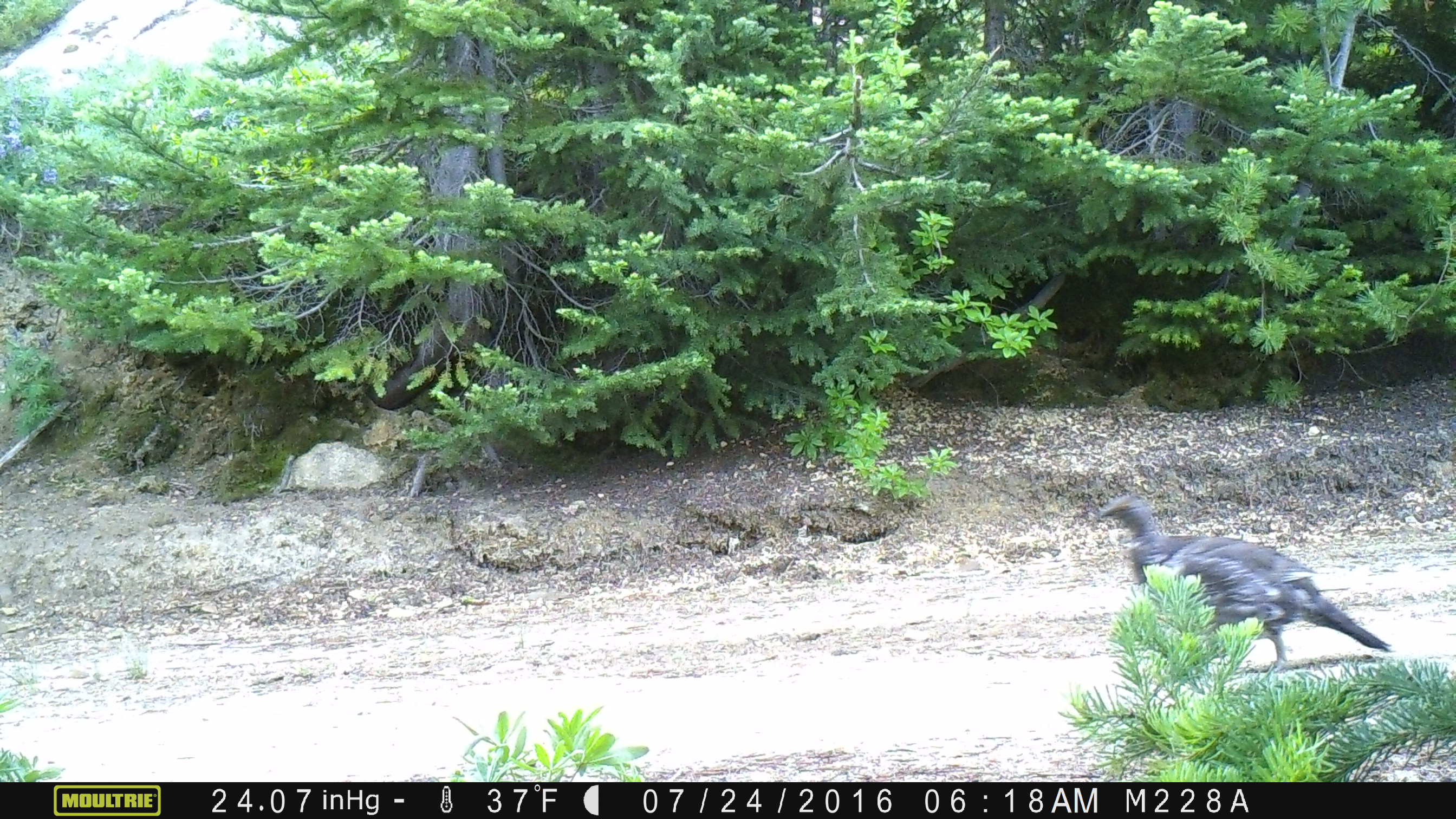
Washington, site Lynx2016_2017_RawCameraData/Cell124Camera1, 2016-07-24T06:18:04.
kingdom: Animalia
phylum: Chordata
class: Aves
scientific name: Aves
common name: birds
Aves (birds). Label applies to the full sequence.